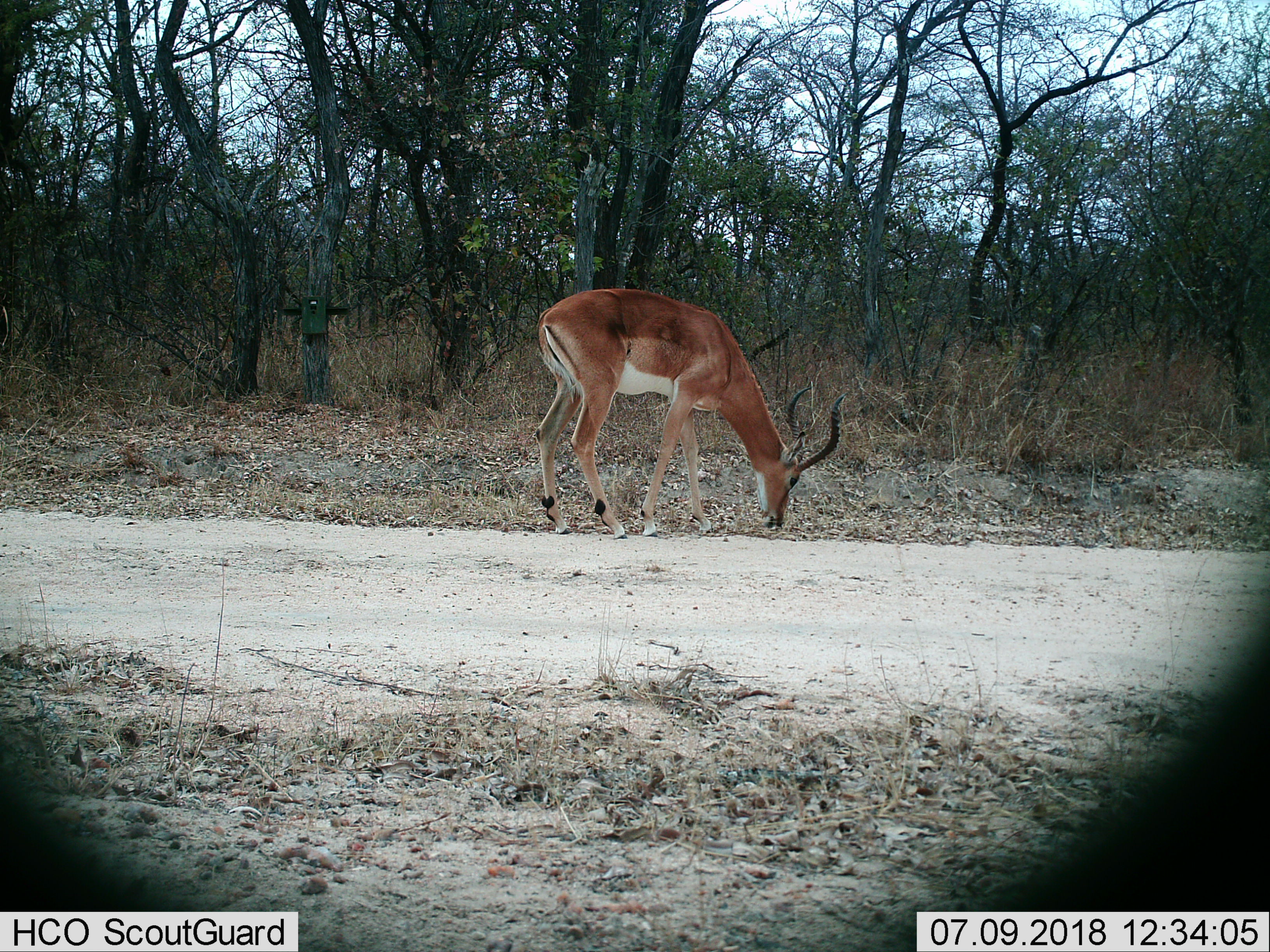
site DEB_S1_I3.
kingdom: Animalia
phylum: Chordata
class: Mammalia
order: Artiodactyla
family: Bovidae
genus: Aepyceros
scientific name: Aepyceros melampus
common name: impala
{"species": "impala (Aepyceros melampus)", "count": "1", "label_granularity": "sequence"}